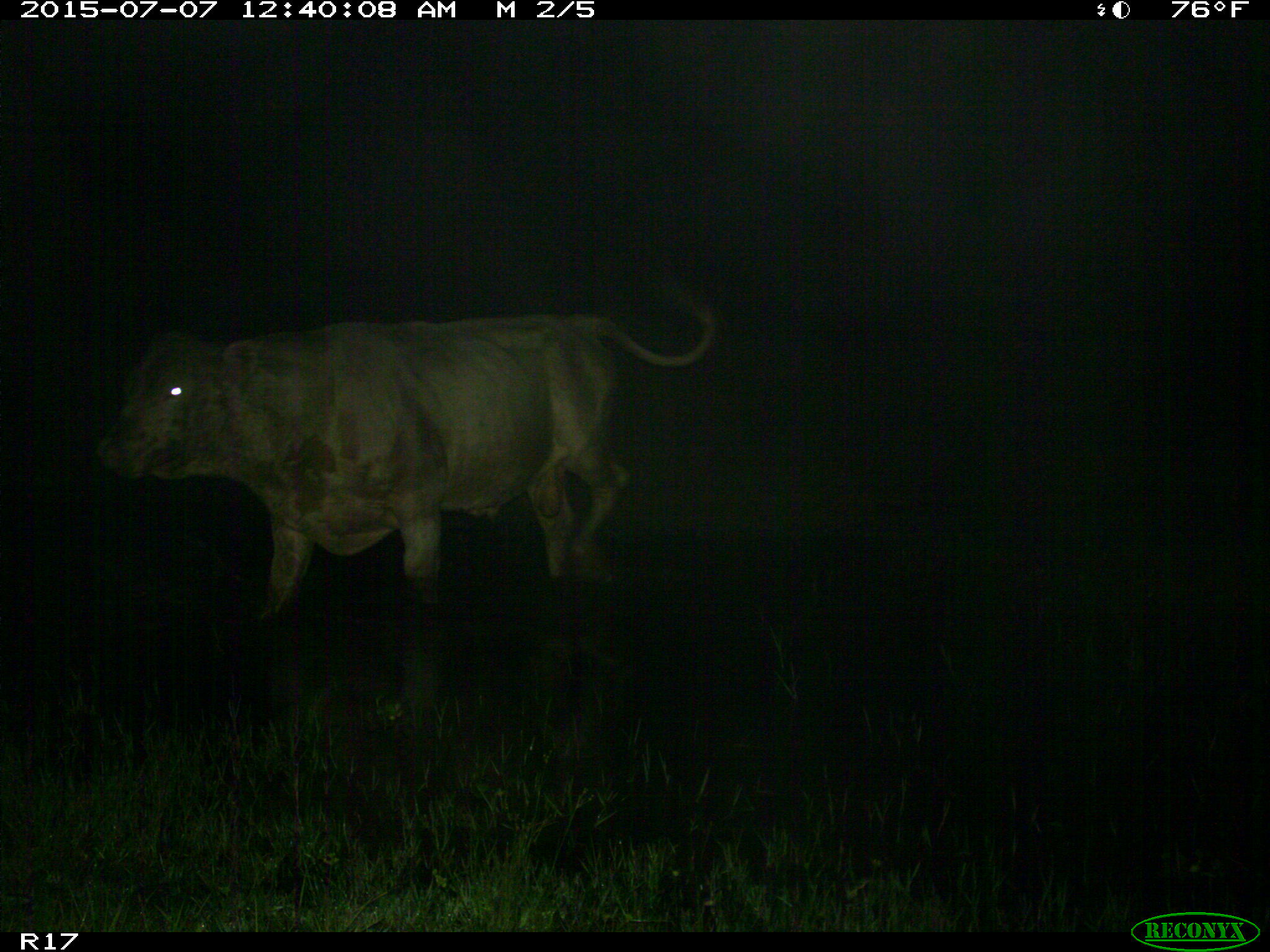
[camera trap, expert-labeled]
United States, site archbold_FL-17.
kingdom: Animalia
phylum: Chordata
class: Mammalia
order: Artiodactyla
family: Bovidae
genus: Bos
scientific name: Bos taurus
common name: domestic cow